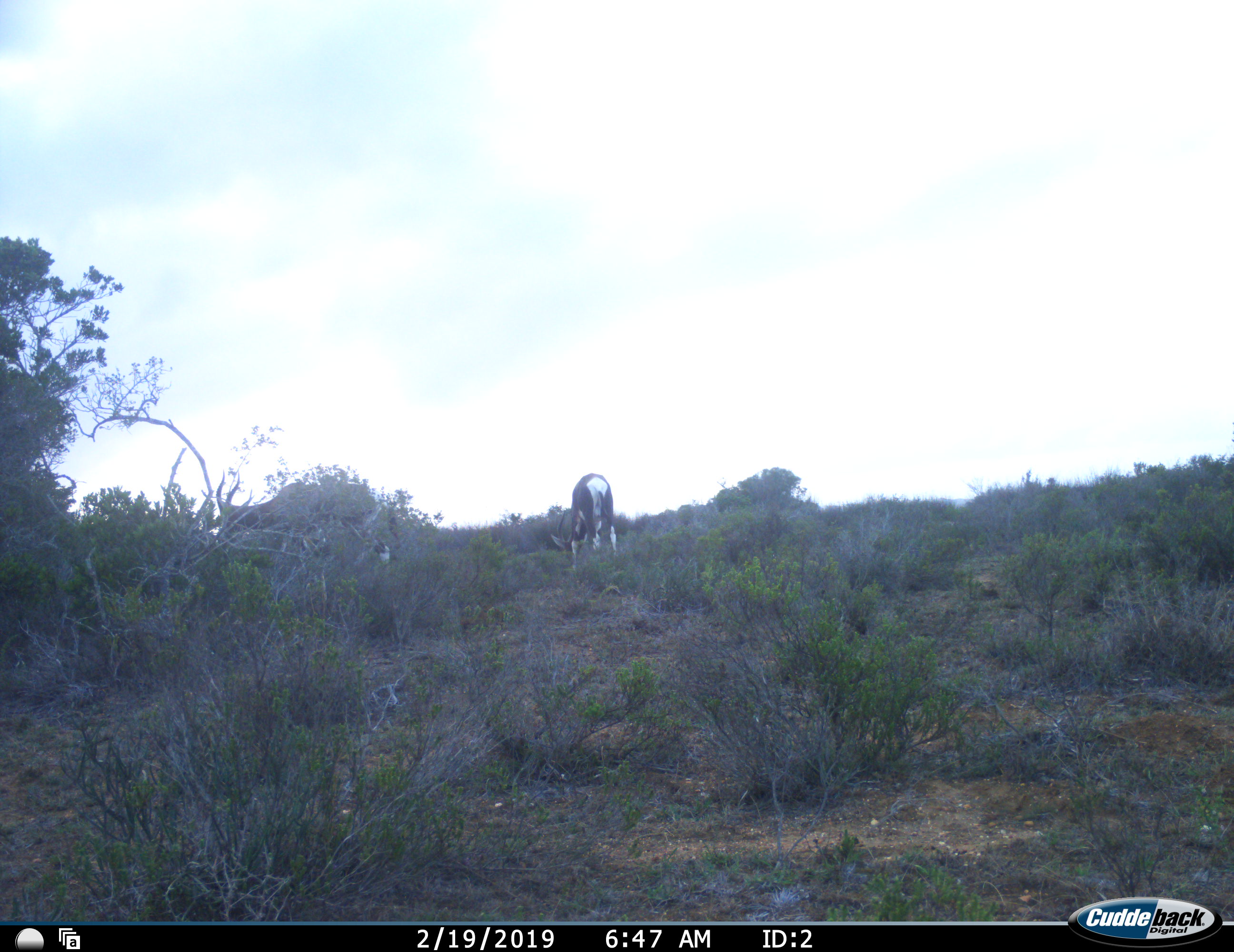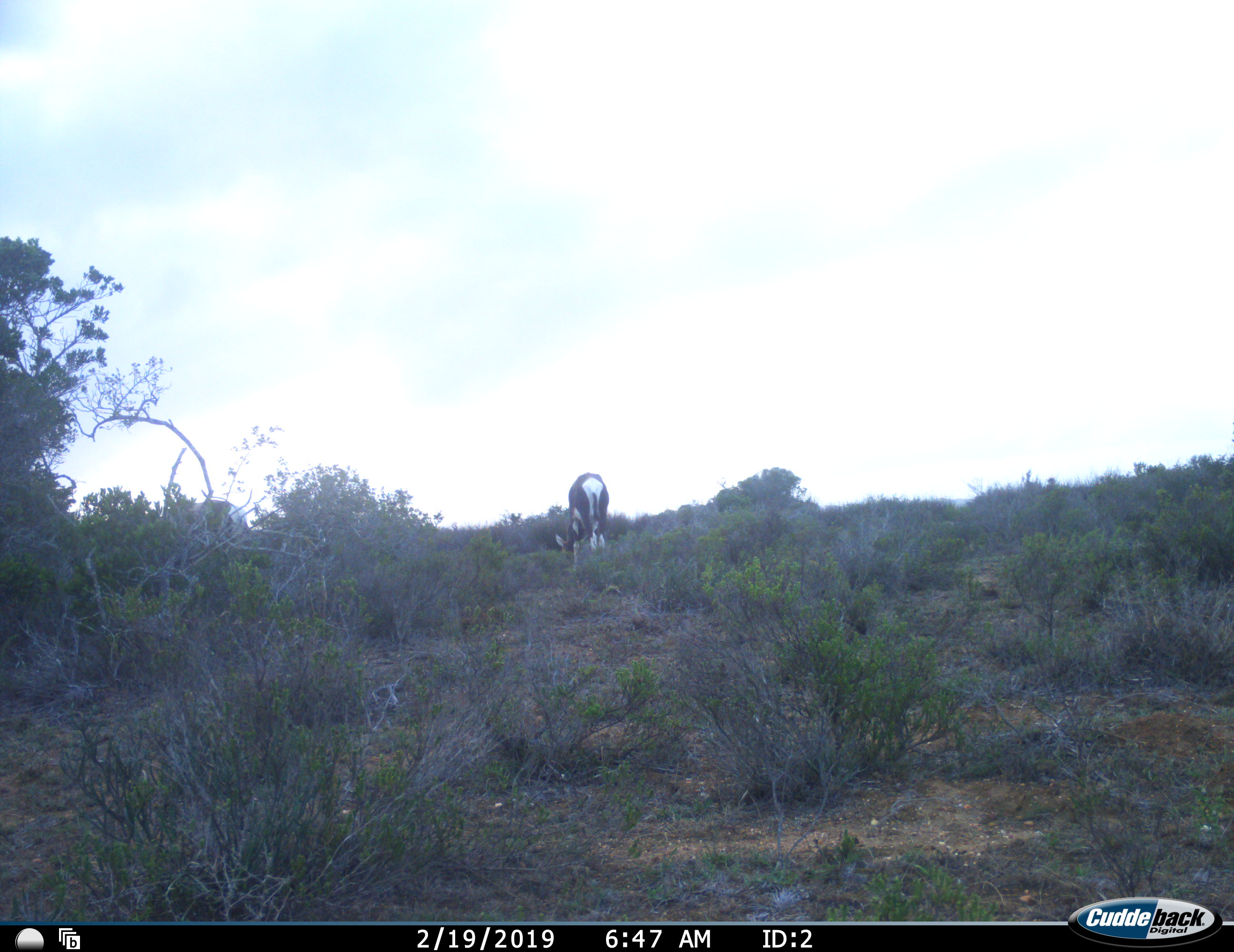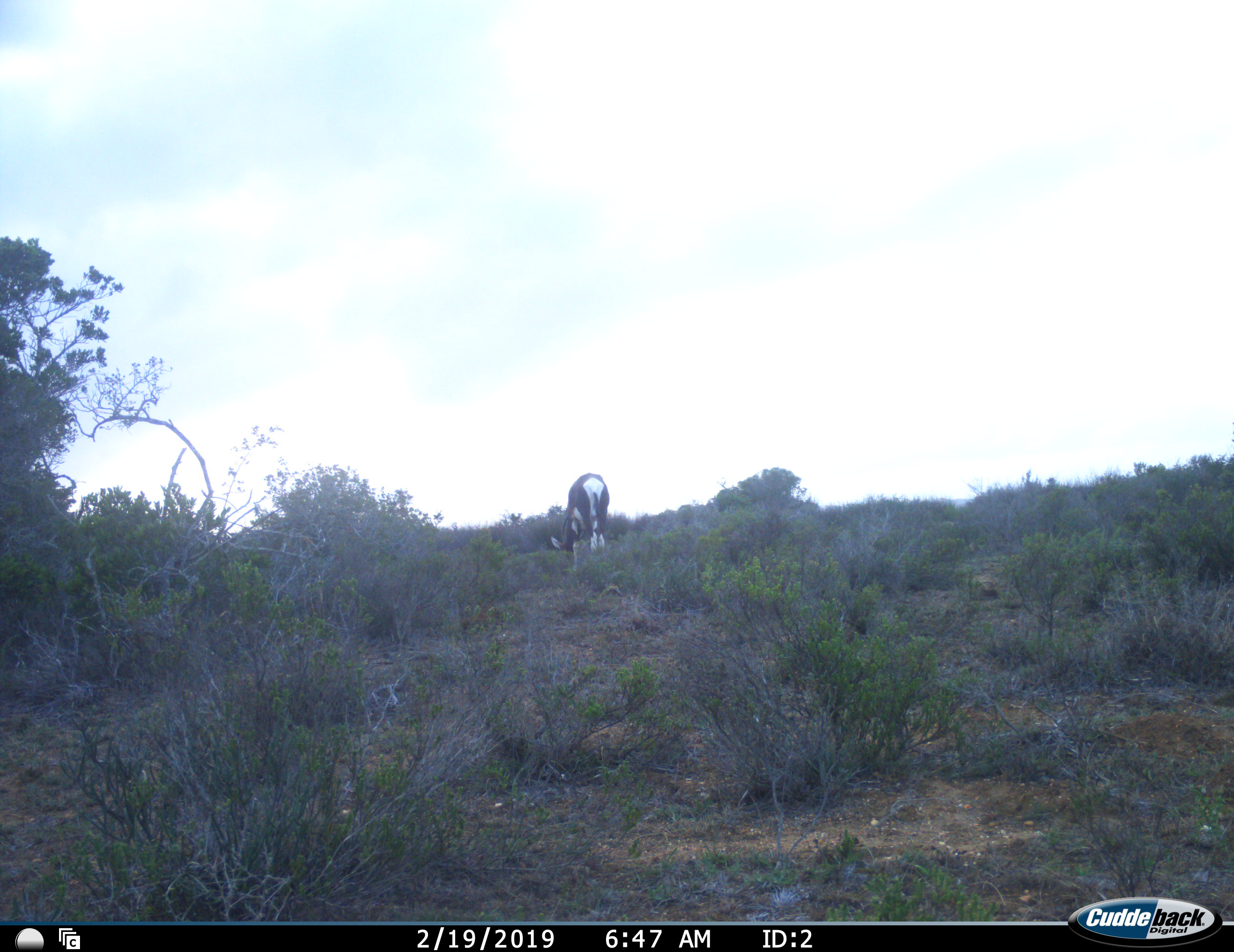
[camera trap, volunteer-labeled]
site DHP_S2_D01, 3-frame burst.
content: unidentified animal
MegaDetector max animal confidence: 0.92